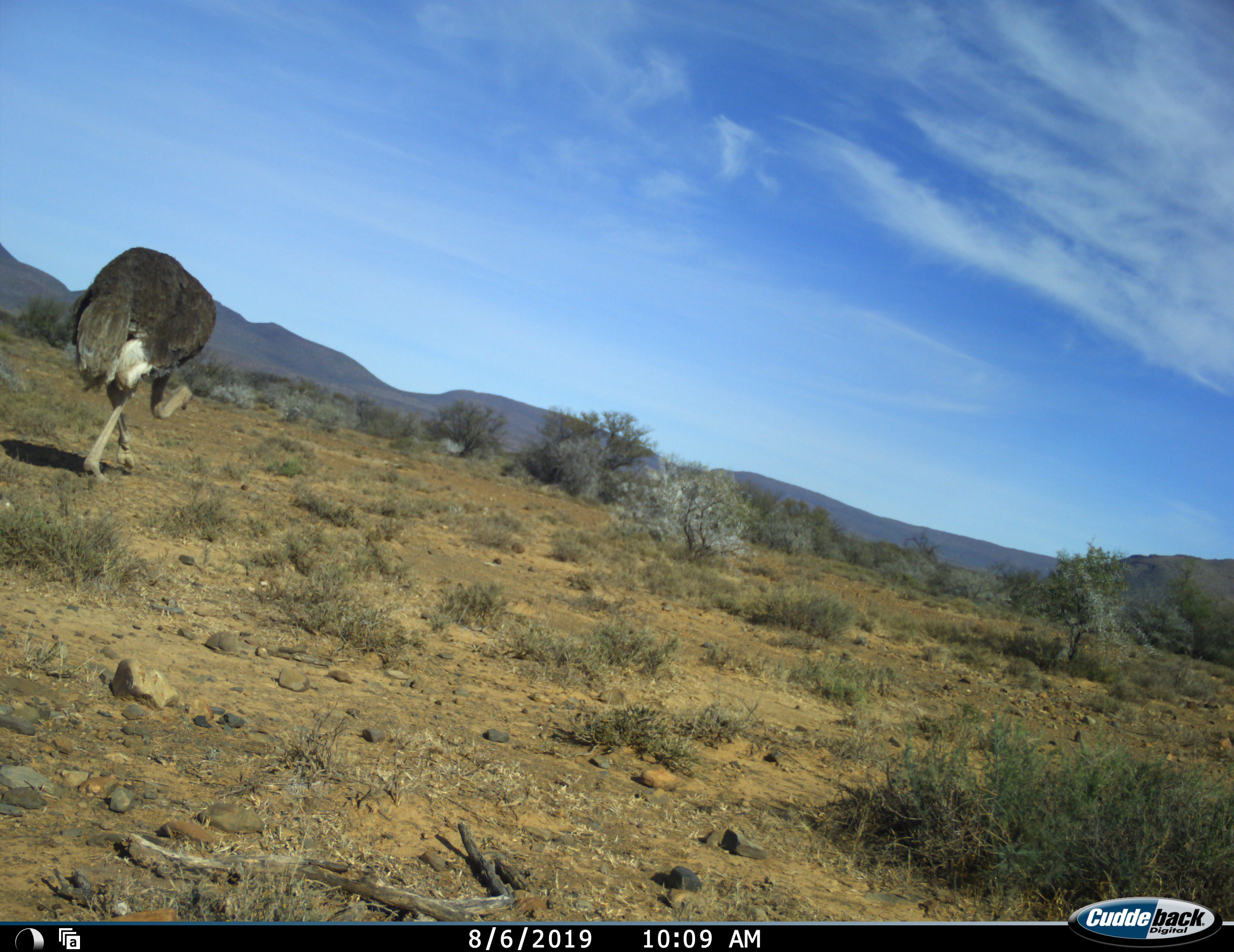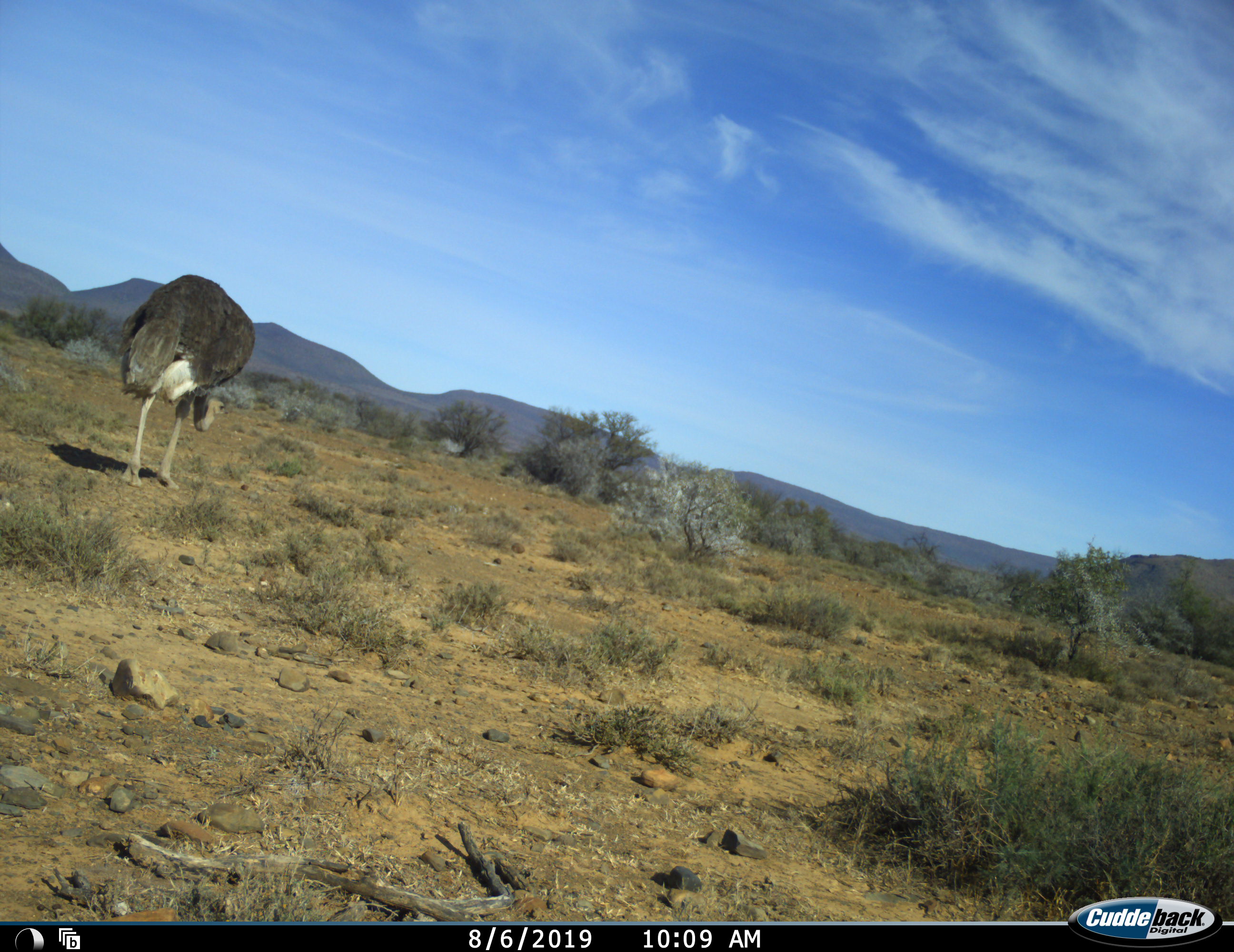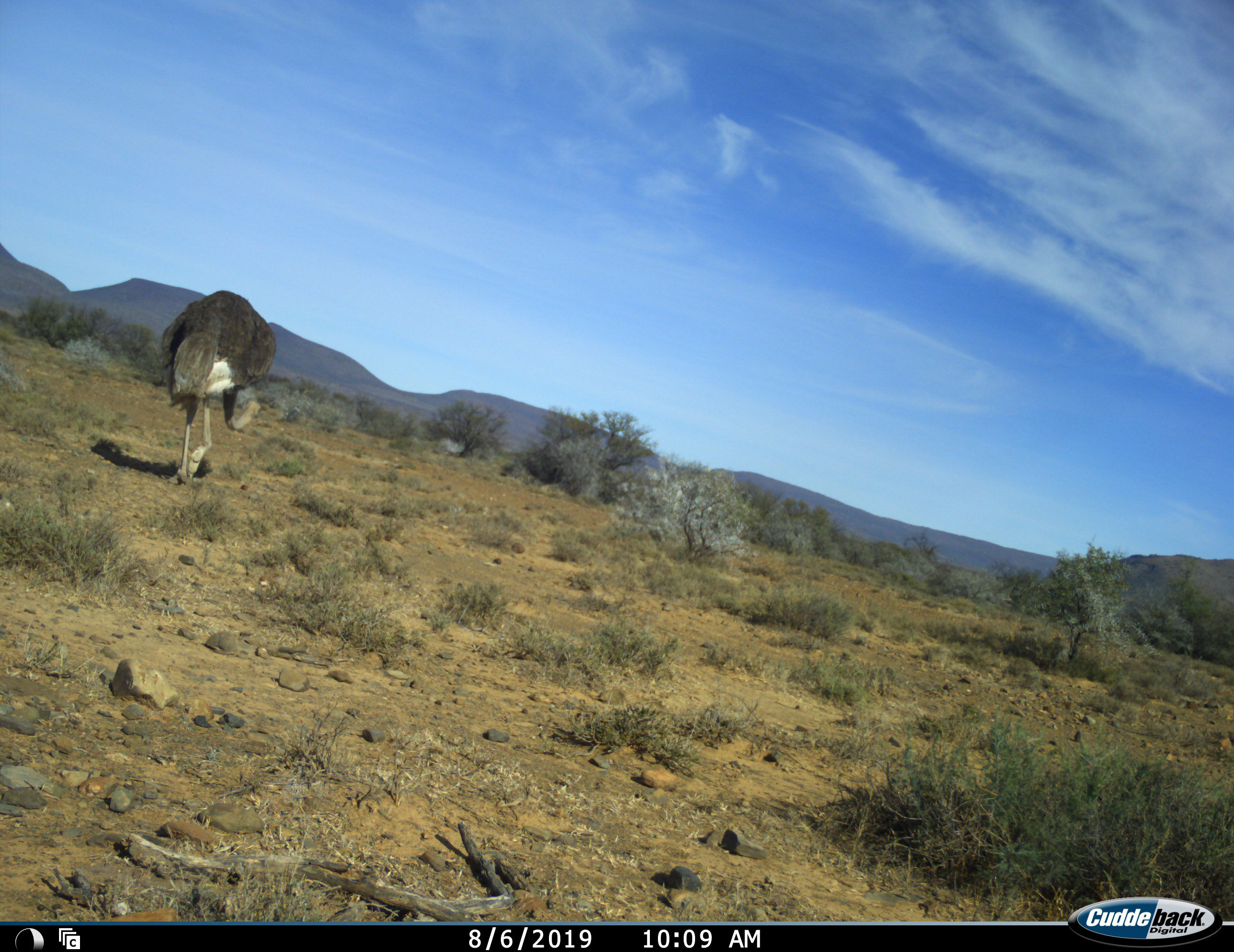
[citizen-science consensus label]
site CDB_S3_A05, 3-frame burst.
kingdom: Animalia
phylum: Chordata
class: Aves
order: Struthioniformes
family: Struthionidae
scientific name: Struthionidae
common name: ostrich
Ostrich (Struthionidae), count 1. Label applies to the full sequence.